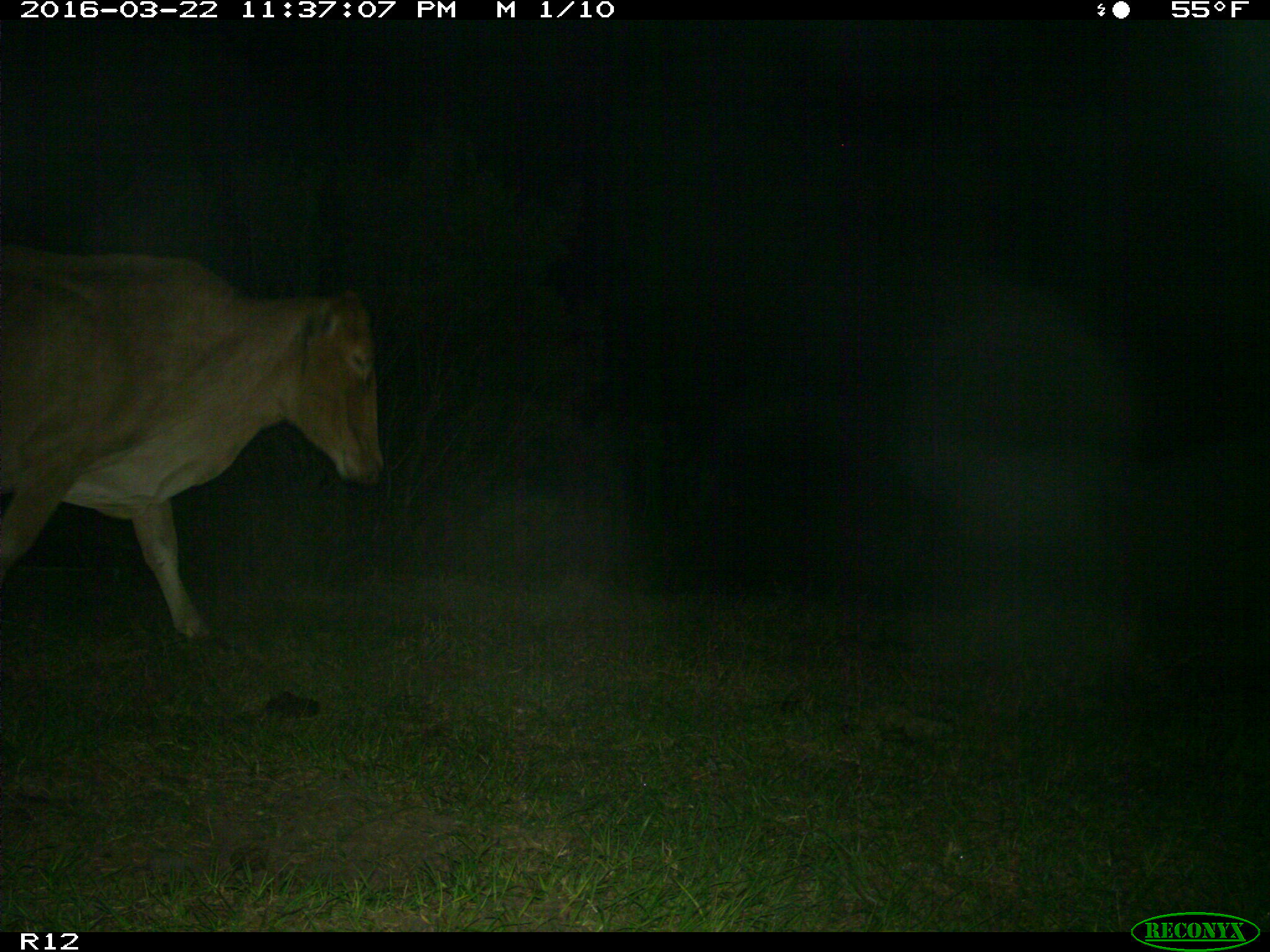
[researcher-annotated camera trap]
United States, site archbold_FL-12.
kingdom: Animalia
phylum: Chordata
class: Mammalia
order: Artiodactyla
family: Bovidae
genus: Bos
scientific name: Bos taurus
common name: domestic cow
Bos taurus (domestic cow).